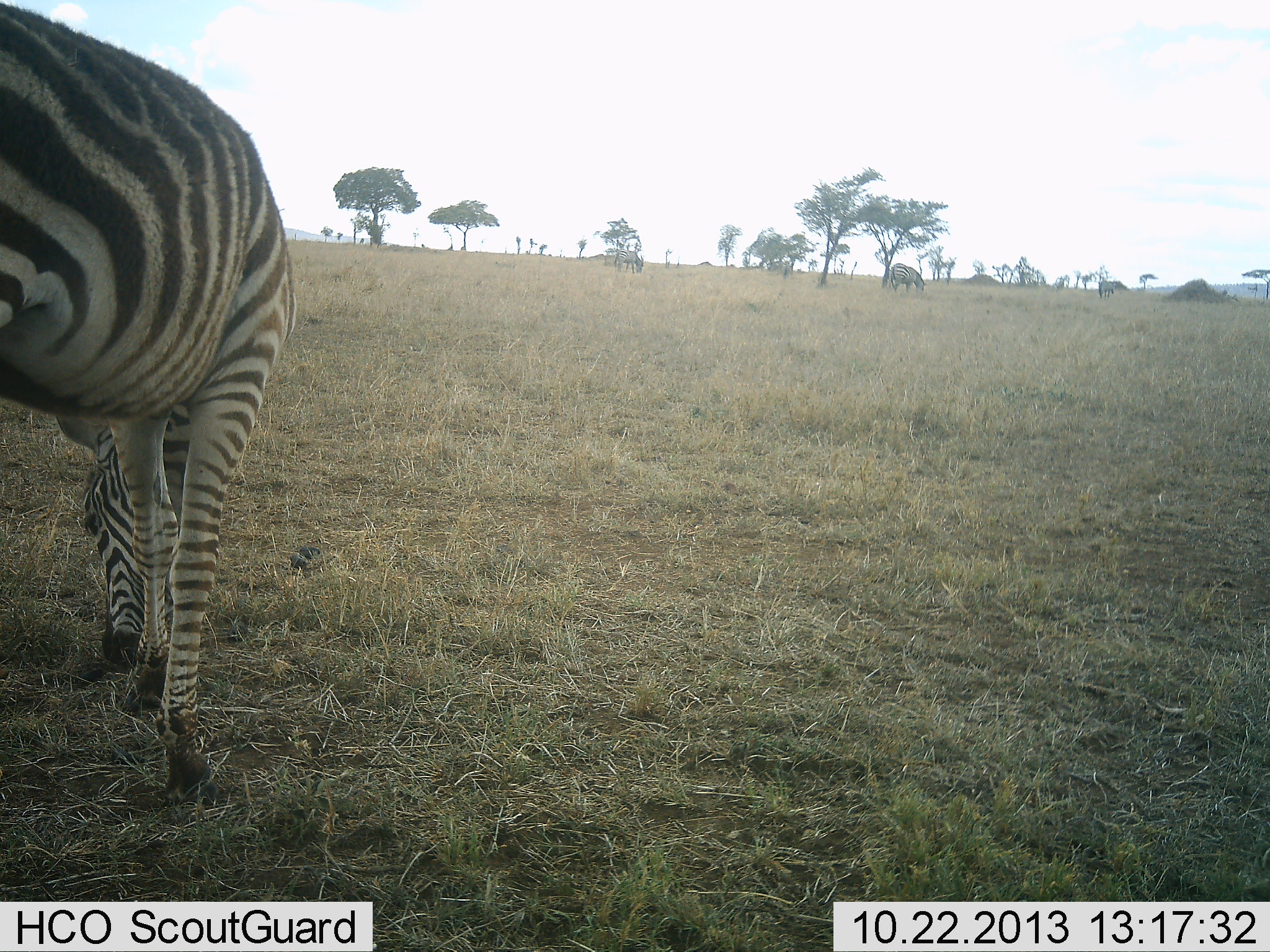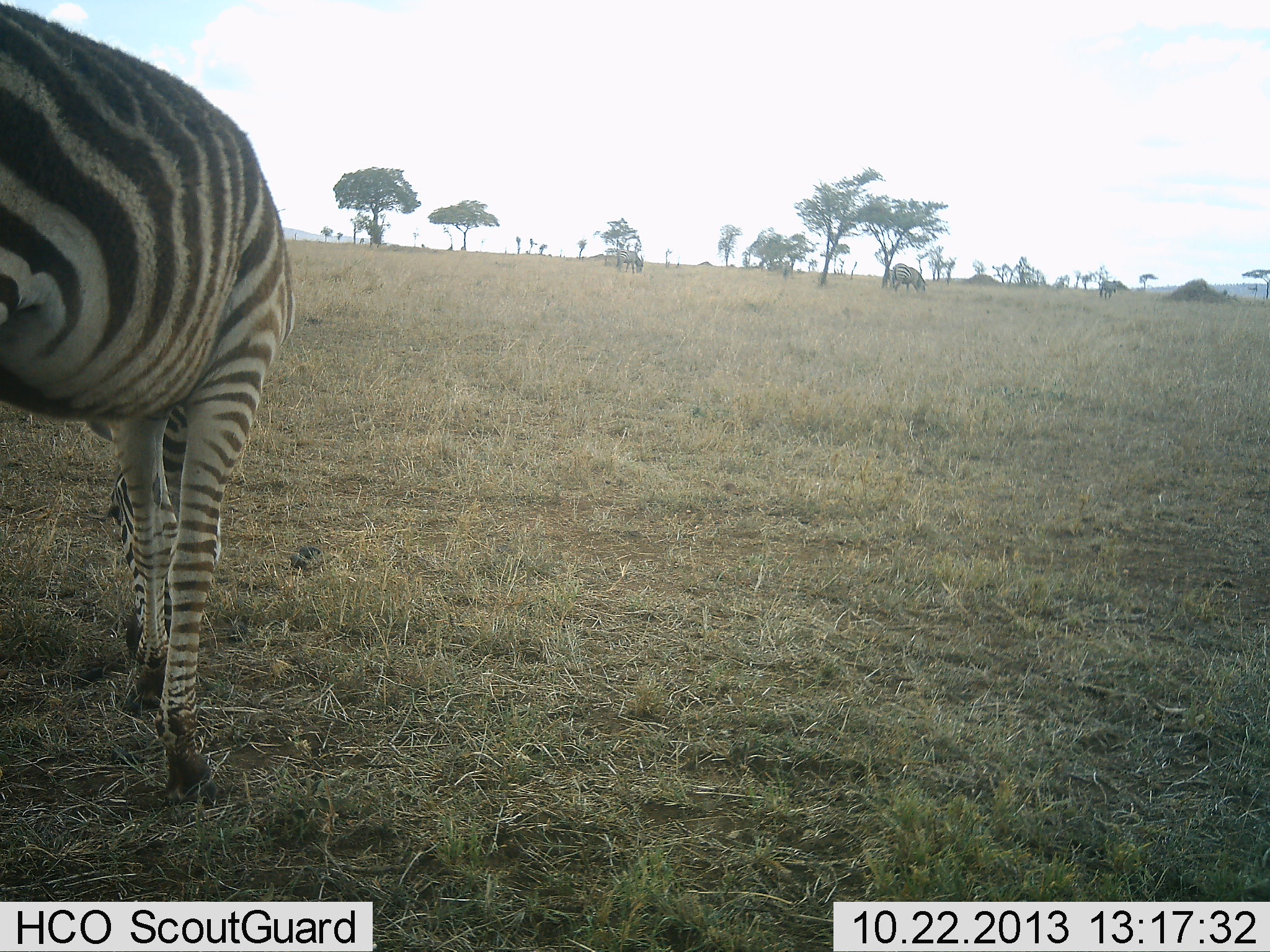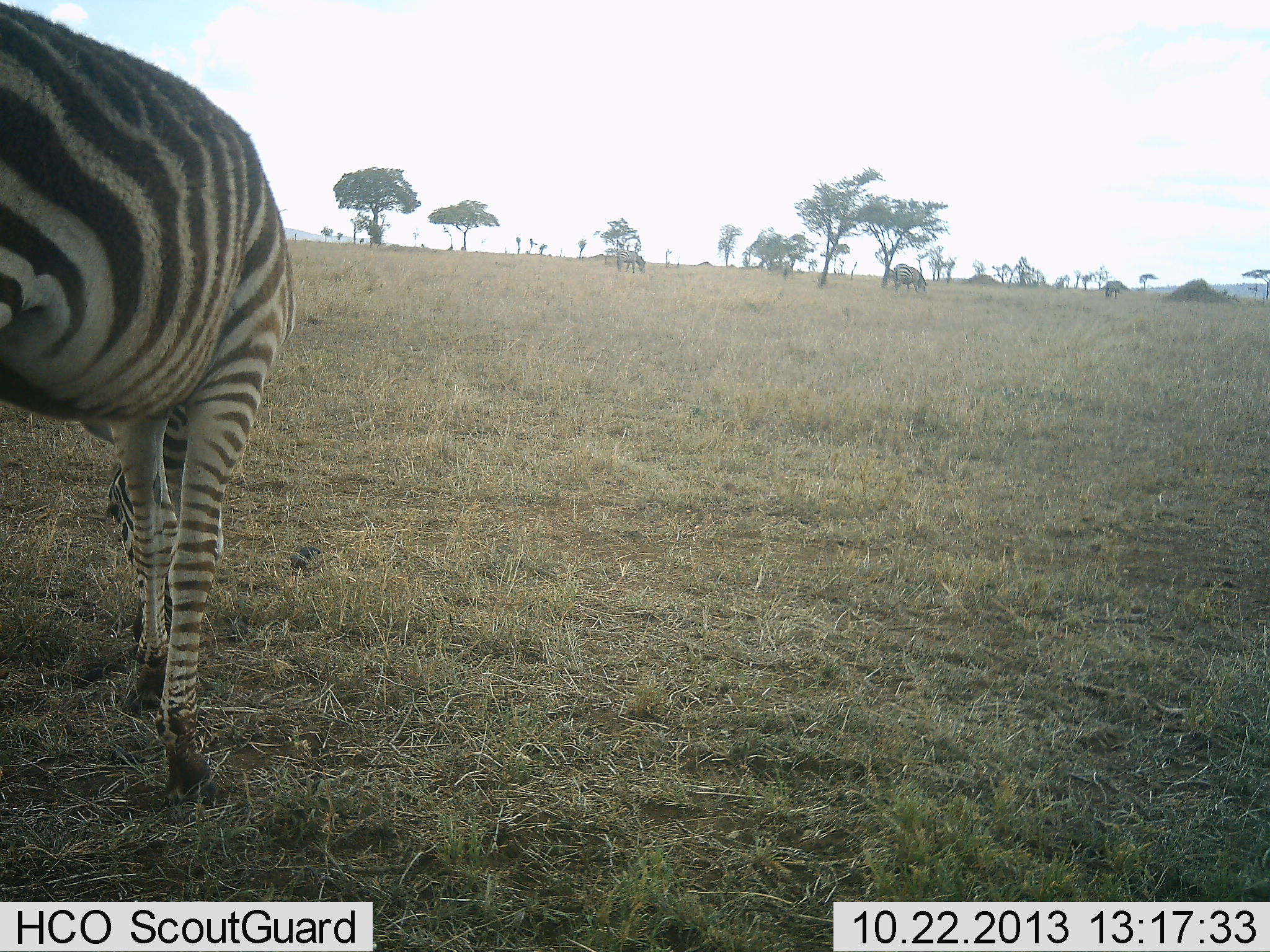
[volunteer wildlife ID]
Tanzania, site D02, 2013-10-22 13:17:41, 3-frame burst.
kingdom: Animalia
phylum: Chordata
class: Mammalia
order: Perissodactyla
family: Equidae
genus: Equus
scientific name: Equus quagga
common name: plains zebra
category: zebra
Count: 4.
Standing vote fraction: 20%.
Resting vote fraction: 0%.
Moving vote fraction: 0%.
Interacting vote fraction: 0%.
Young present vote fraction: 0%.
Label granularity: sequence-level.